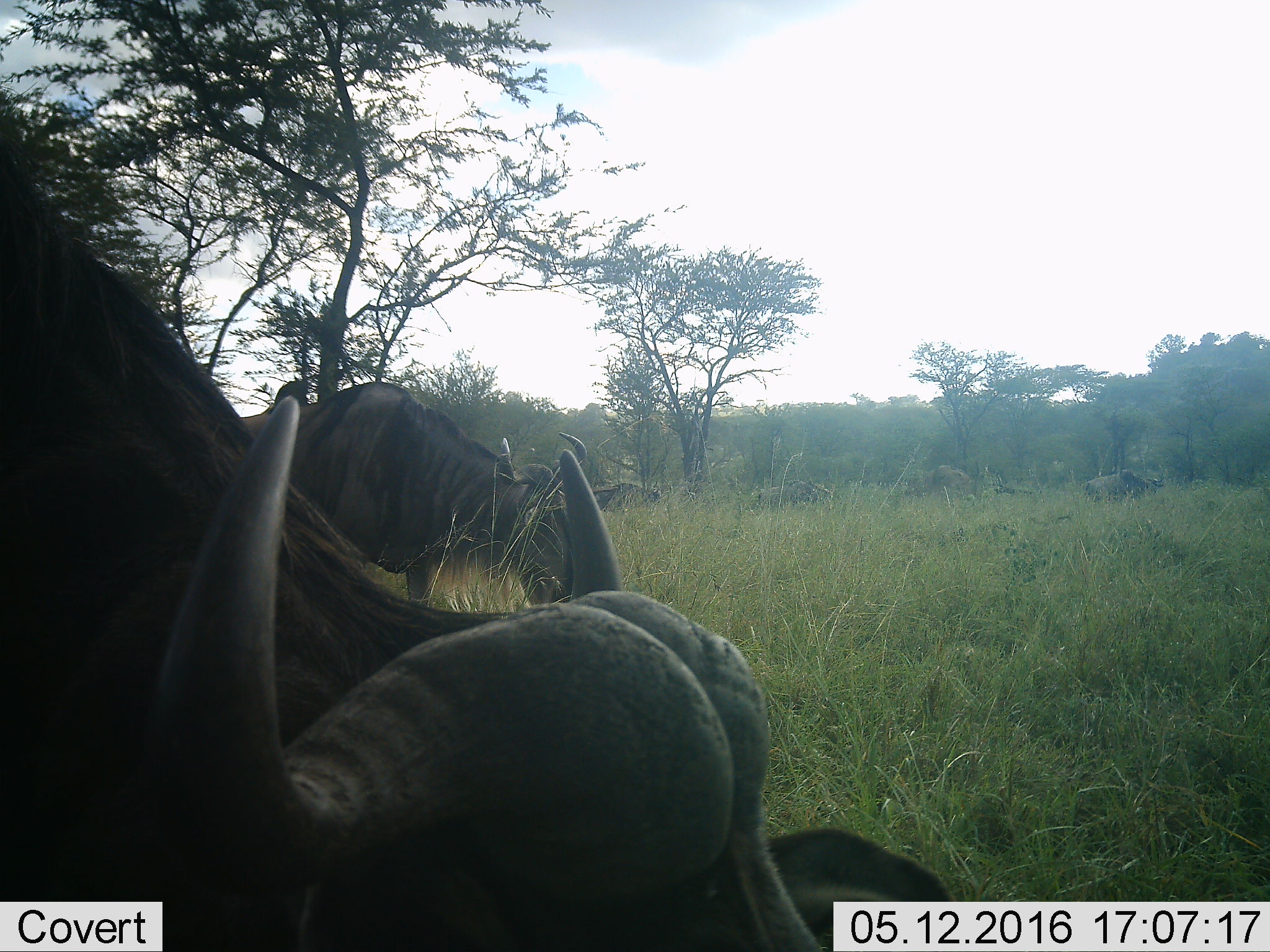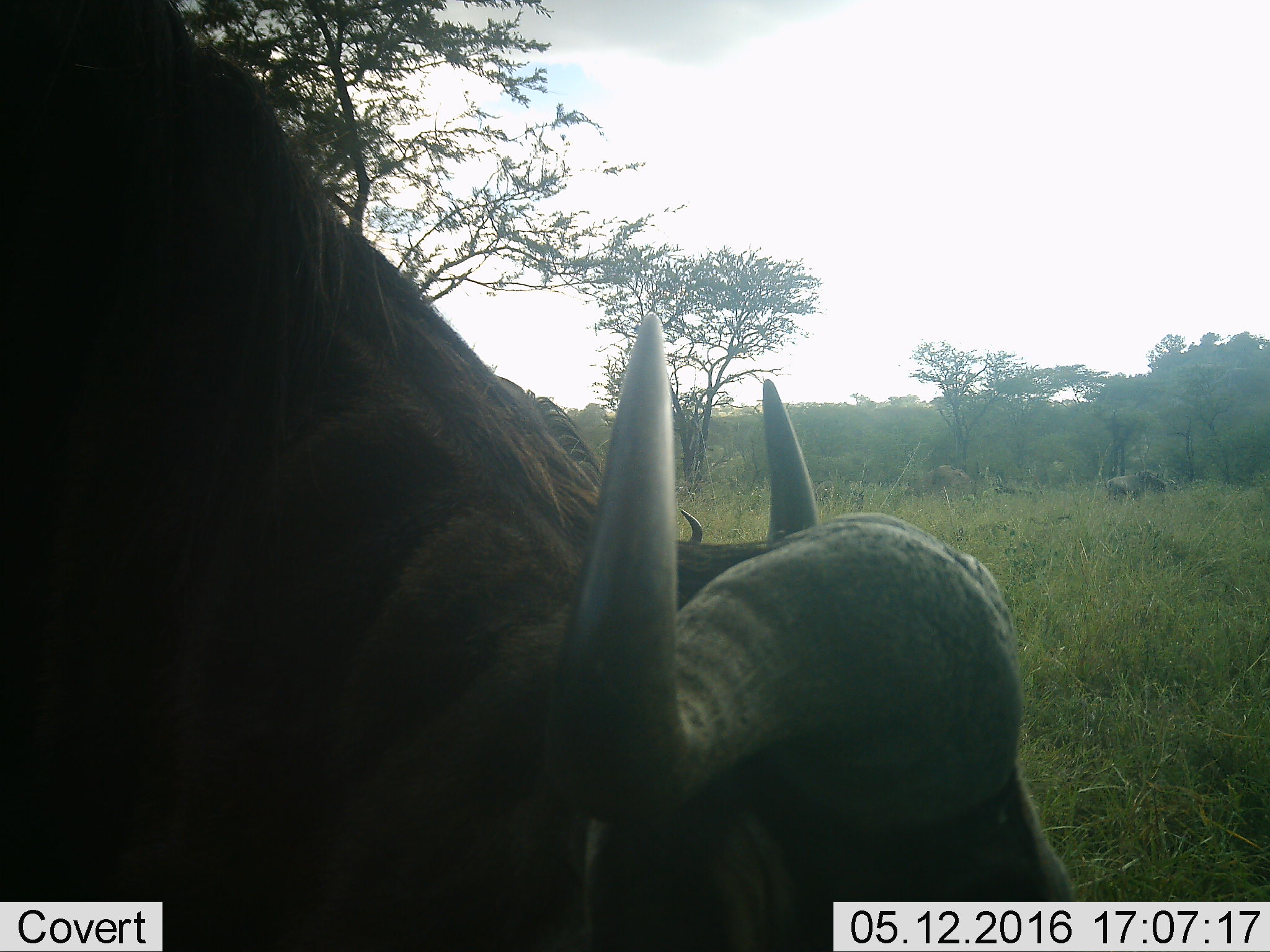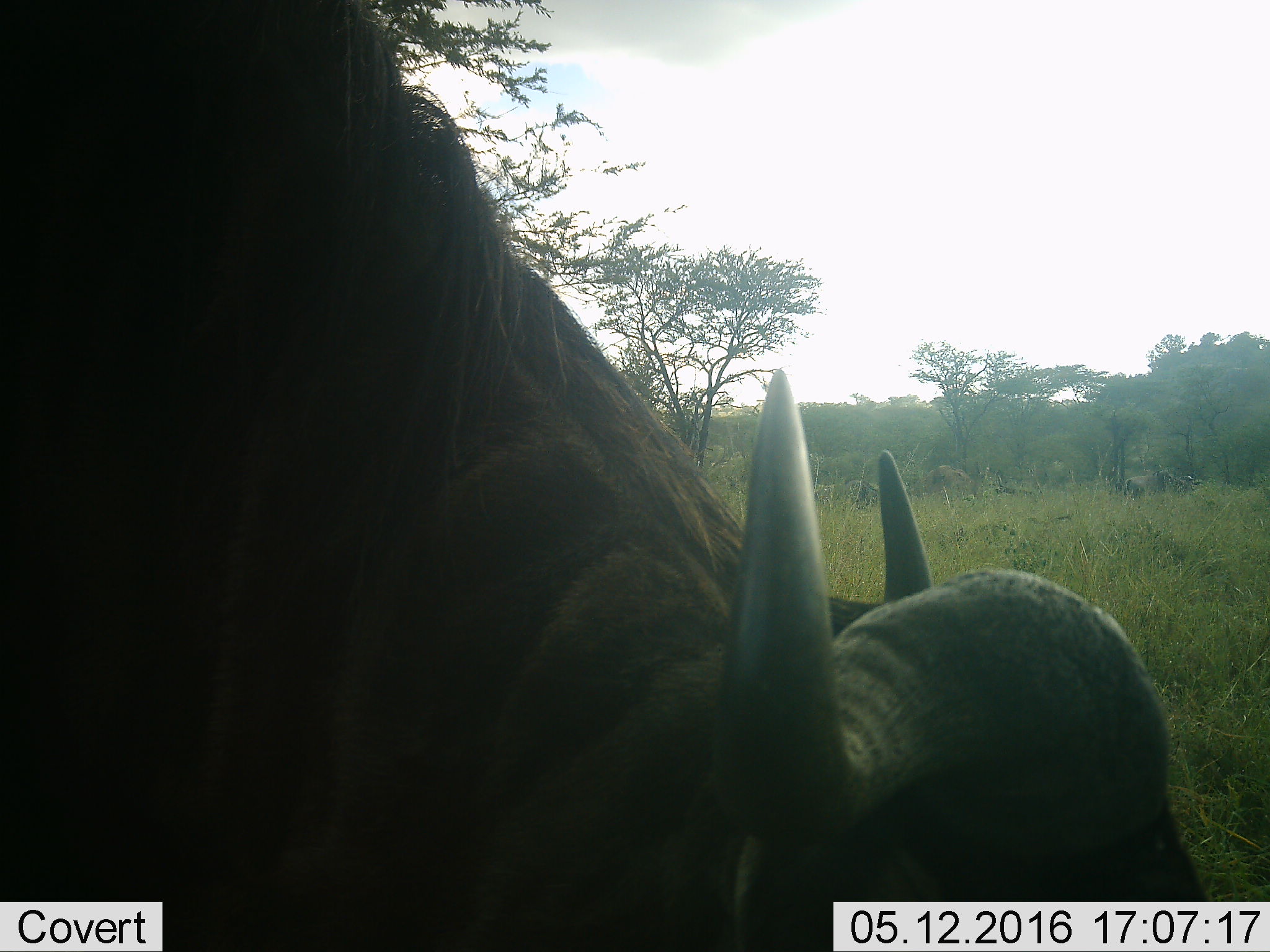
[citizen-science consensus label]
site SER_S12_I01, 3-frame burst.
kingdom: Animalia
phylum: Chordata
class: Mammalia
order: Artiodactyla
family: Bovidae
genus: Connochaetes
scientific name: Connochaetes taurinus taurinus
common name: blue wildebeest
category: wildebeestblue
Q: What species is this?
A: Wildebeestblue (blue wildebeest) (Connochaetes taurinus taurinus).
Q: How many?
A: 7.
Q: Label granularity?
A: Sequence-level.